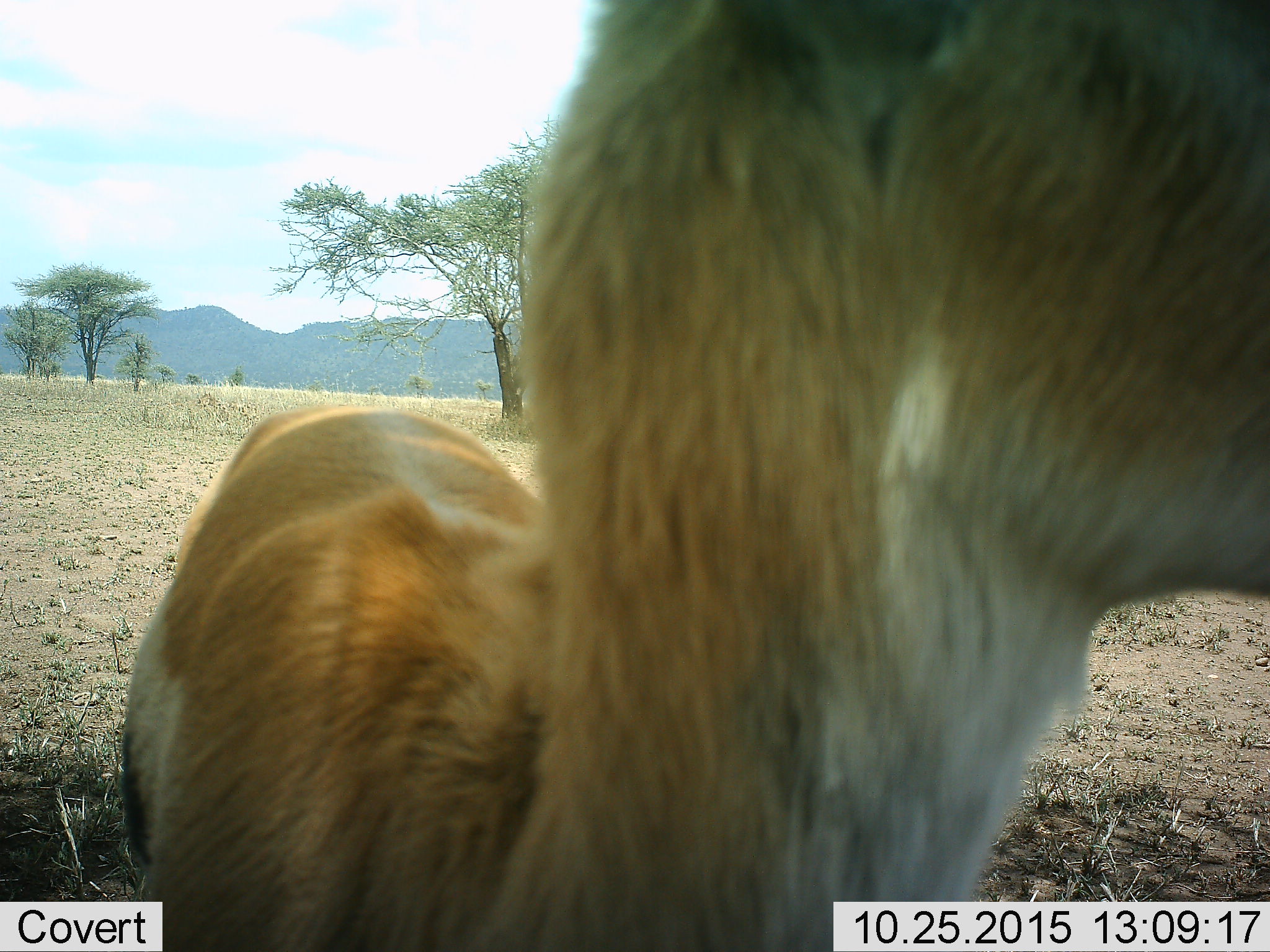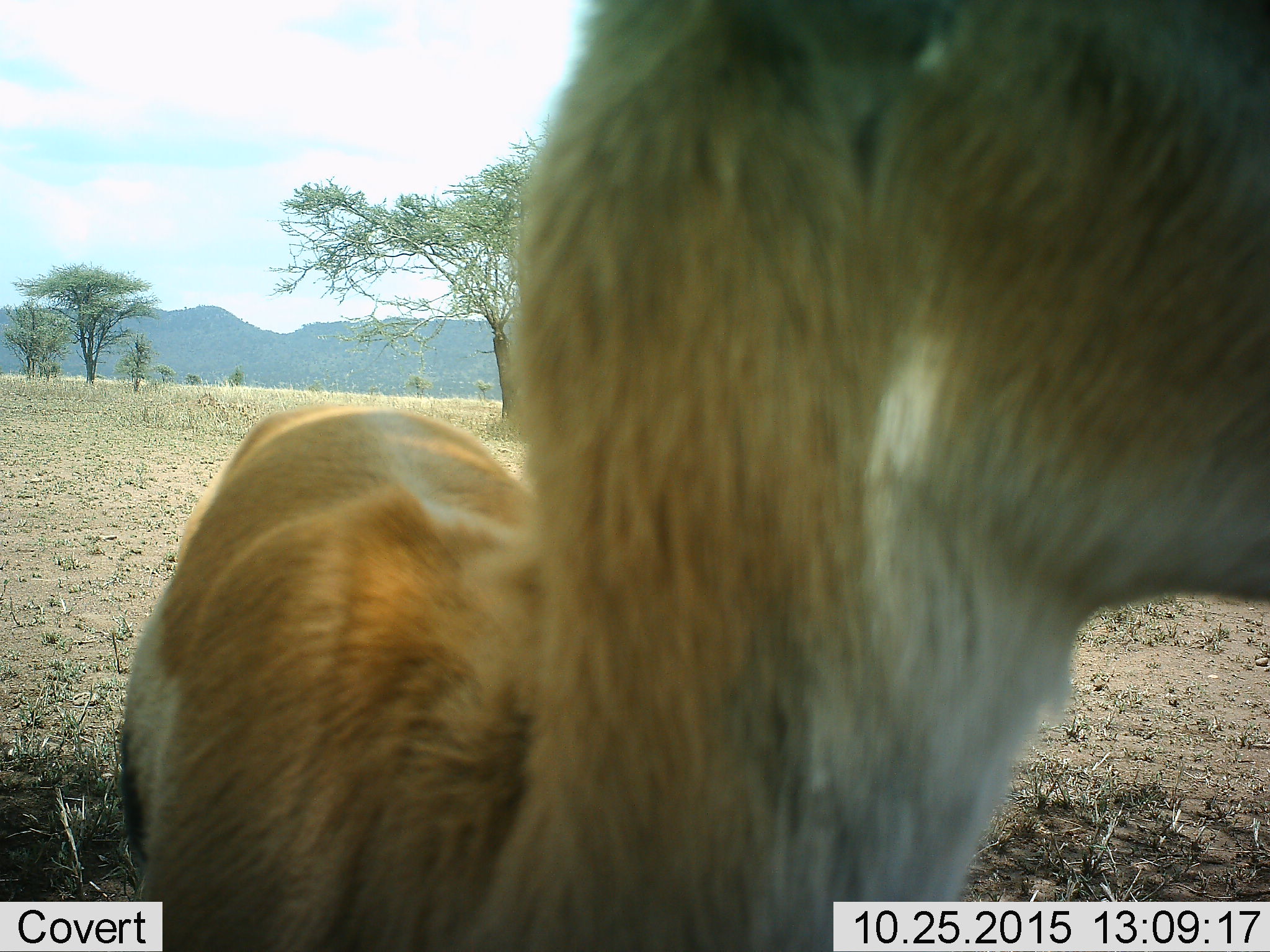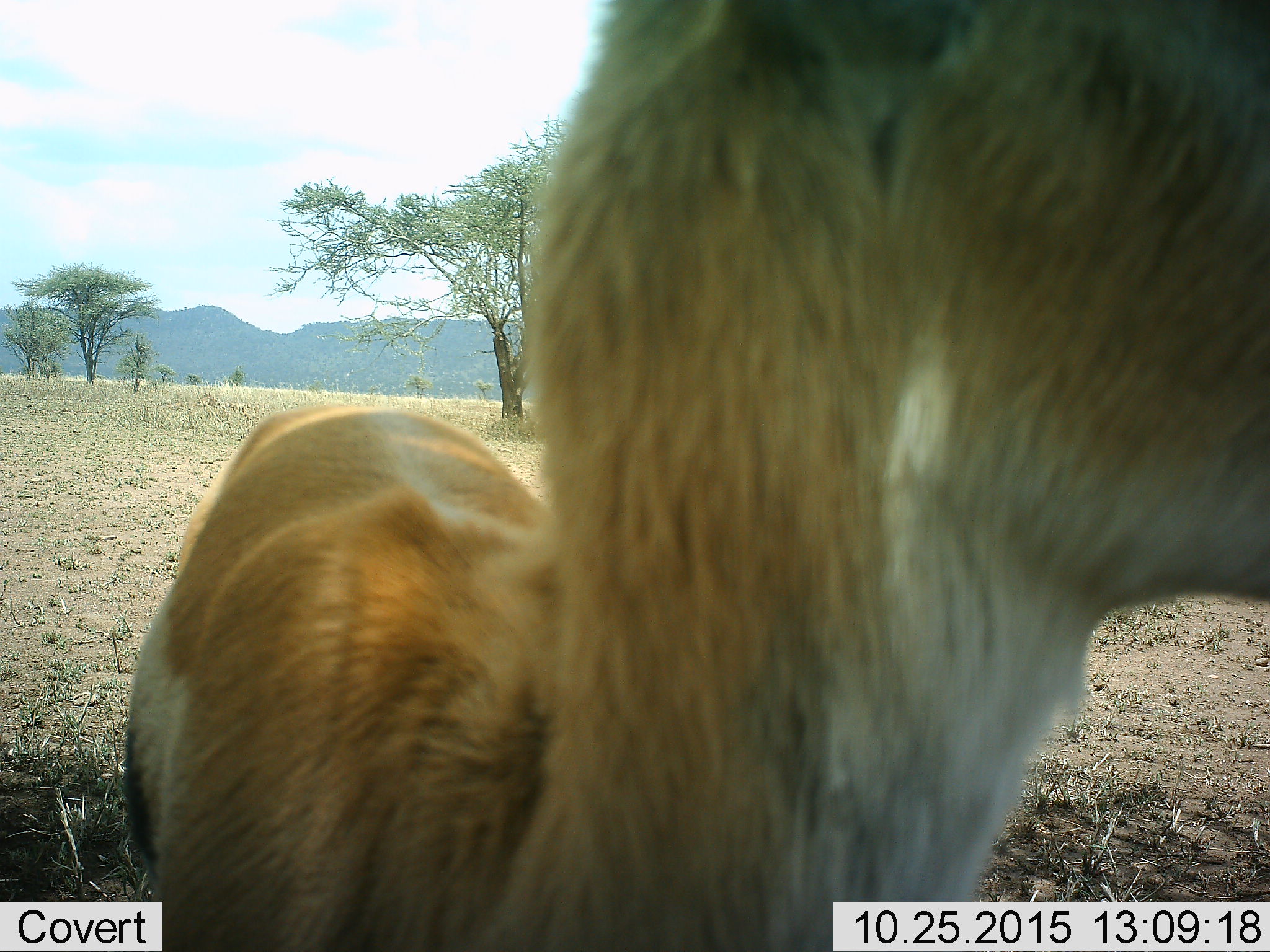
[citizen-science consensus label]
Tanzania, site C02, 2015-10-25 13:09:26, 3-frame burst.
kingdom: Animalia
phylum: Chordata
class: Mammalia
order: Artiodactyla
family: Bovidae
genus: Eudorcas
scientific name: Eudorcas thomsonii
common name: thomson's gazelle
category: gazellethomsons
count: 1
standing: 93%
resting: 0%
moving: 7%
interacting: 0%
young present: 7%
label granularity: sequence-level